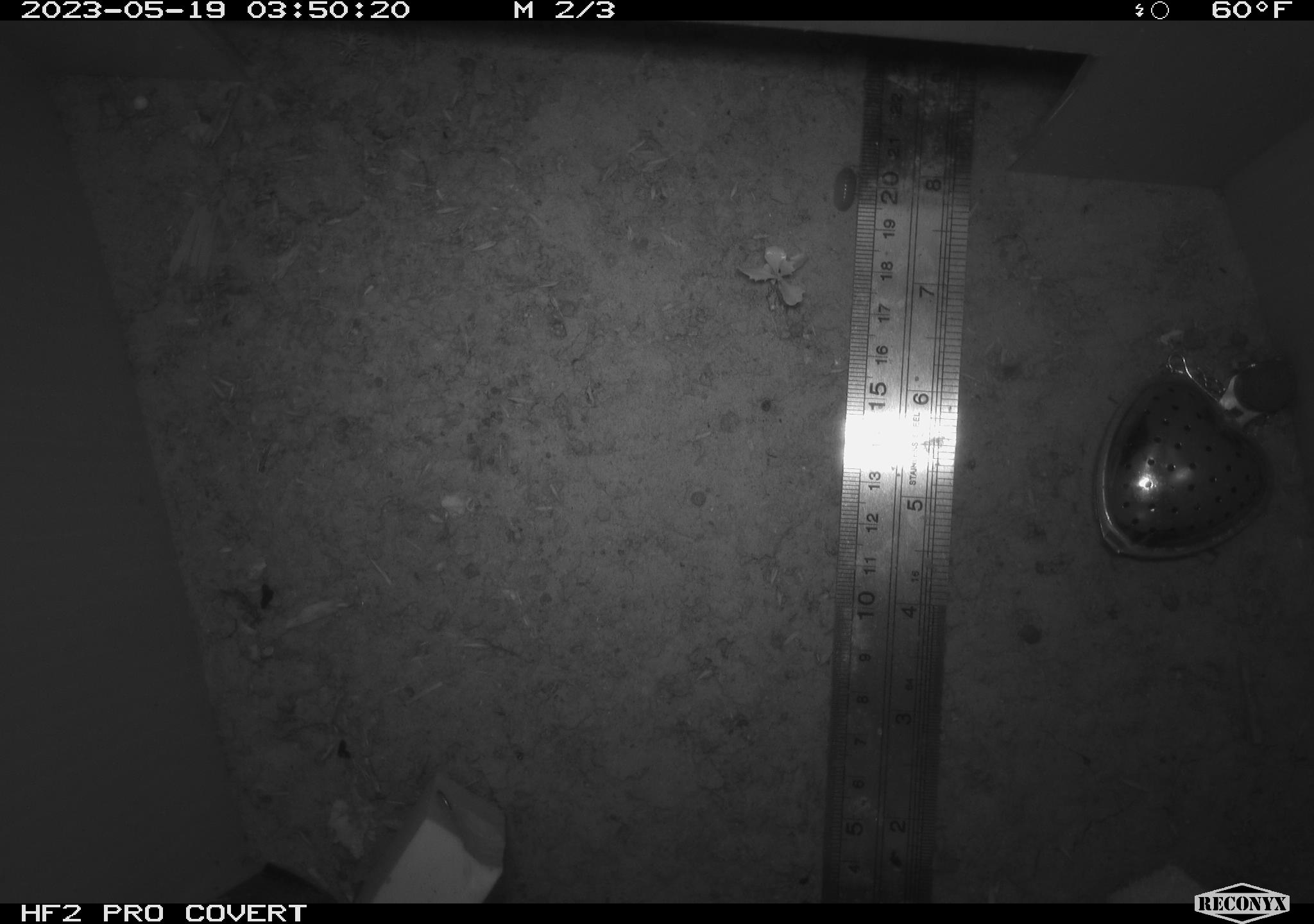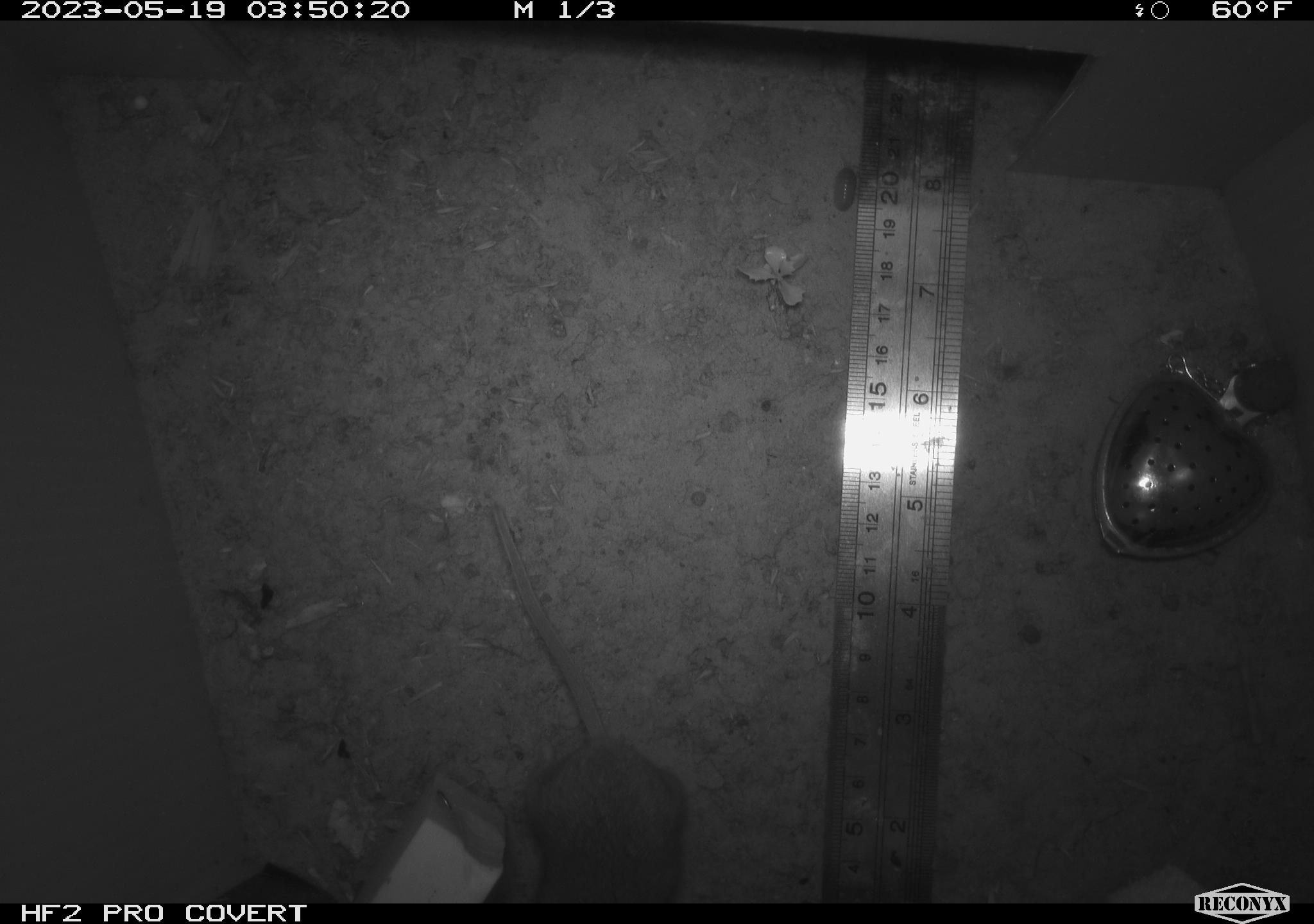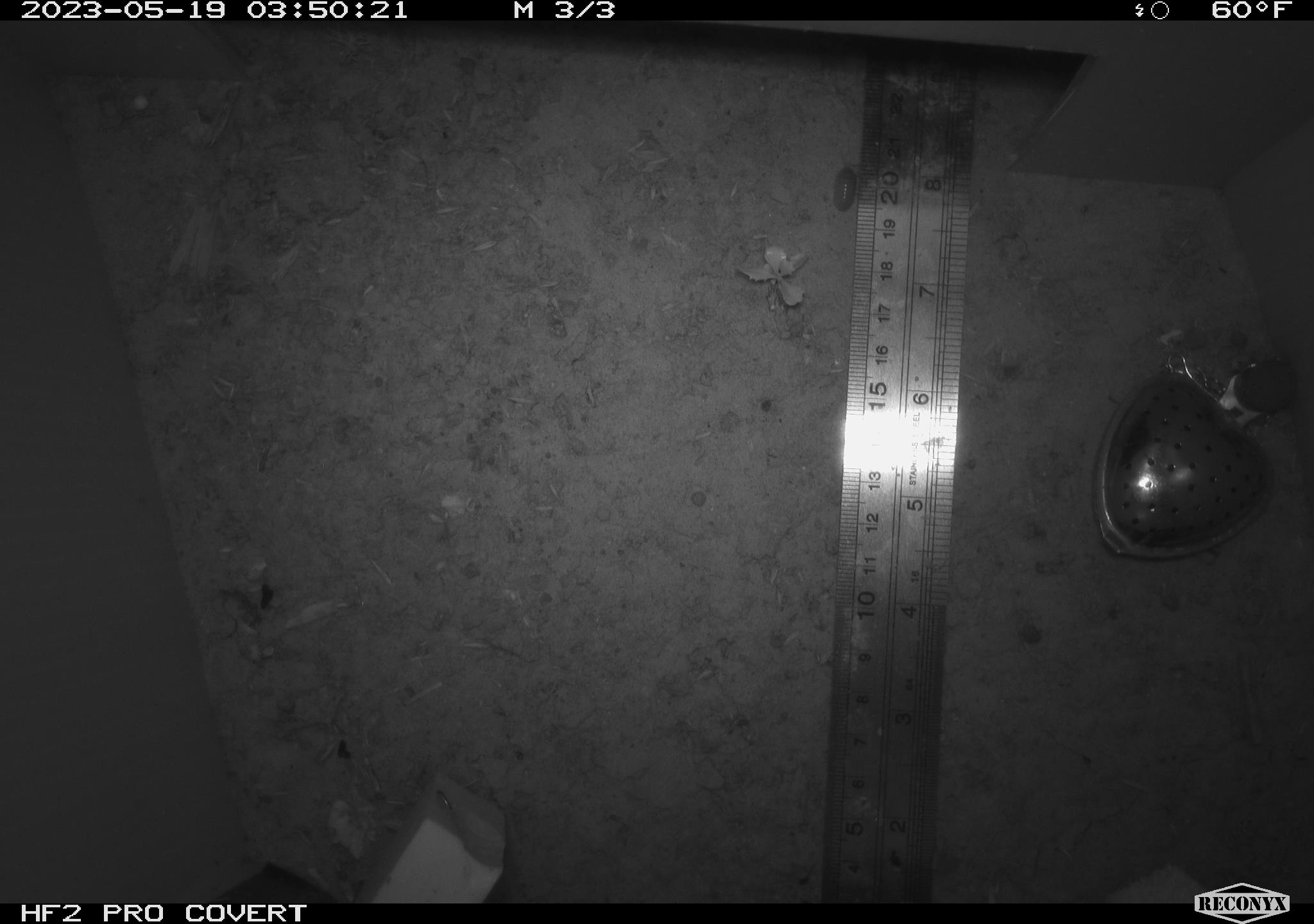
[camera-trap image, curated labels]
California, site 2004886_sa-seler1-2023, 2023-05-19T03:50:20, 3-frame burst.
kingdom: Animalia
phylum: Chordata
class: Mammalia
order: Rodentia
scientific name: Rodentia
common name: mouse species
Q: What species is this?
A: Mouse species (Rodentia).